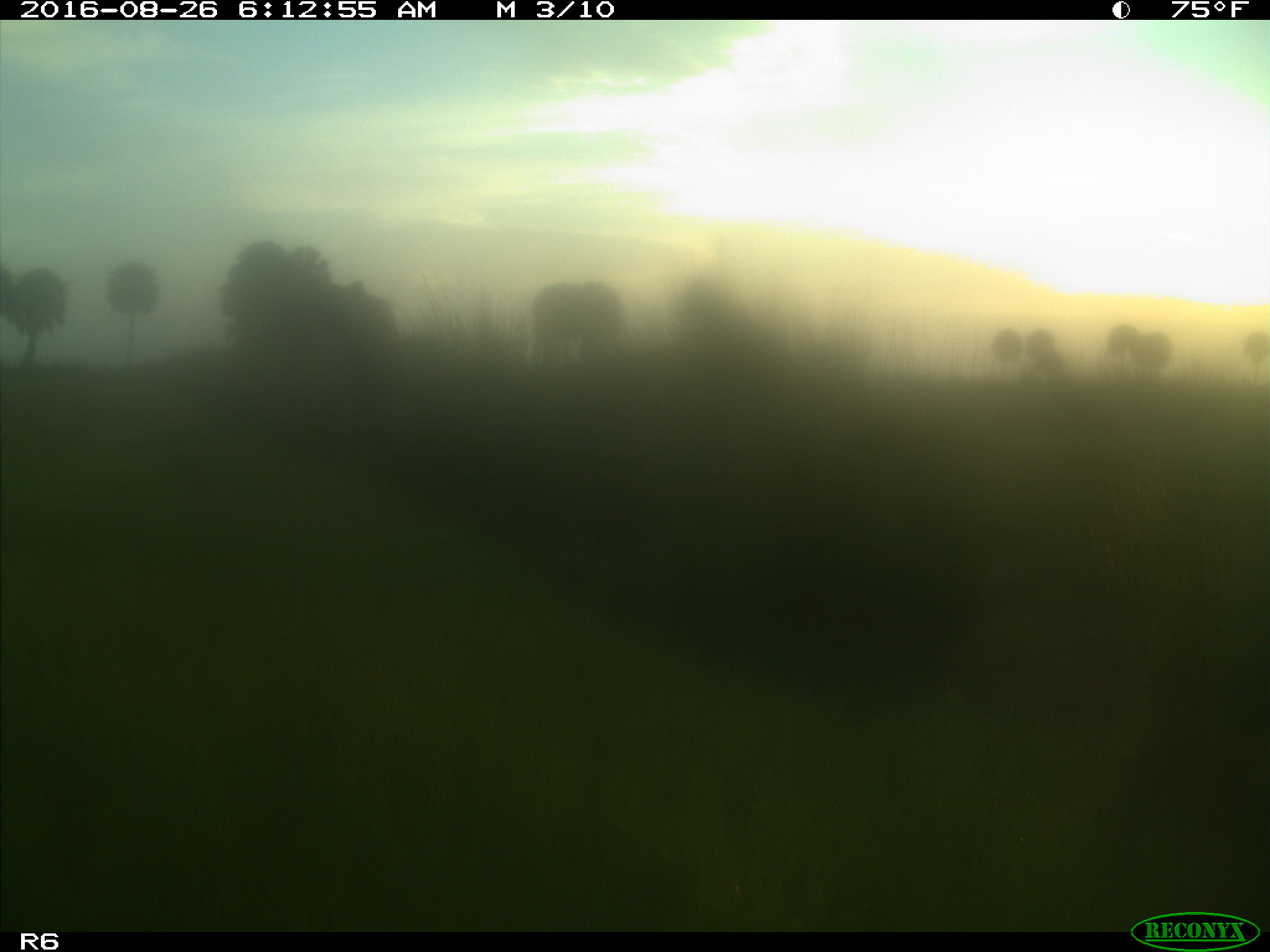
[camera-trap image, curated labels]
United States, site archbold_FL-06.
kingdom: Animalia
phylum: Chordata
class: Mammalia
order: Artiodactyla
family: Bovidae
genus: Bos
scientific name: Bos taurus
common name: domestic cow